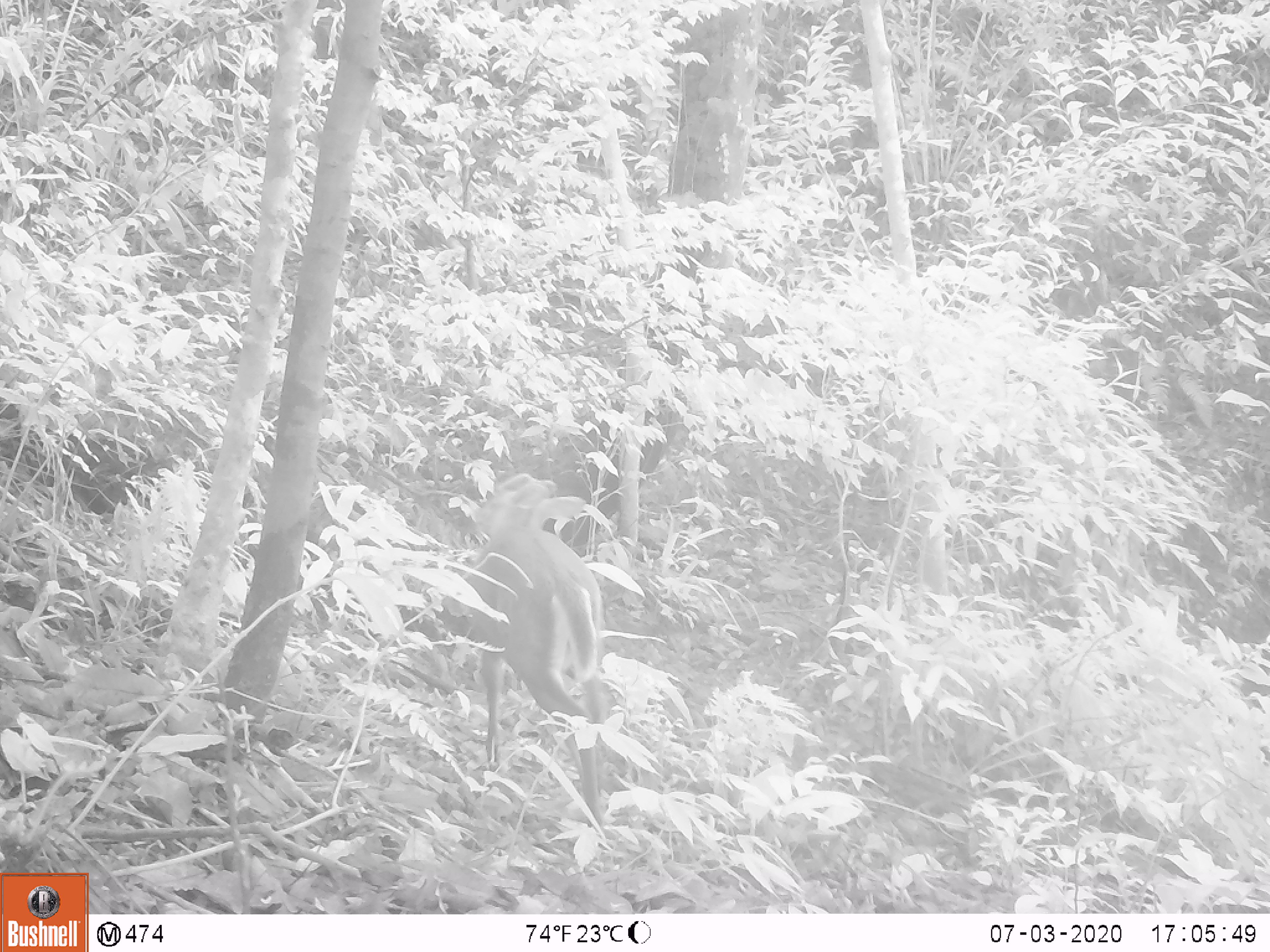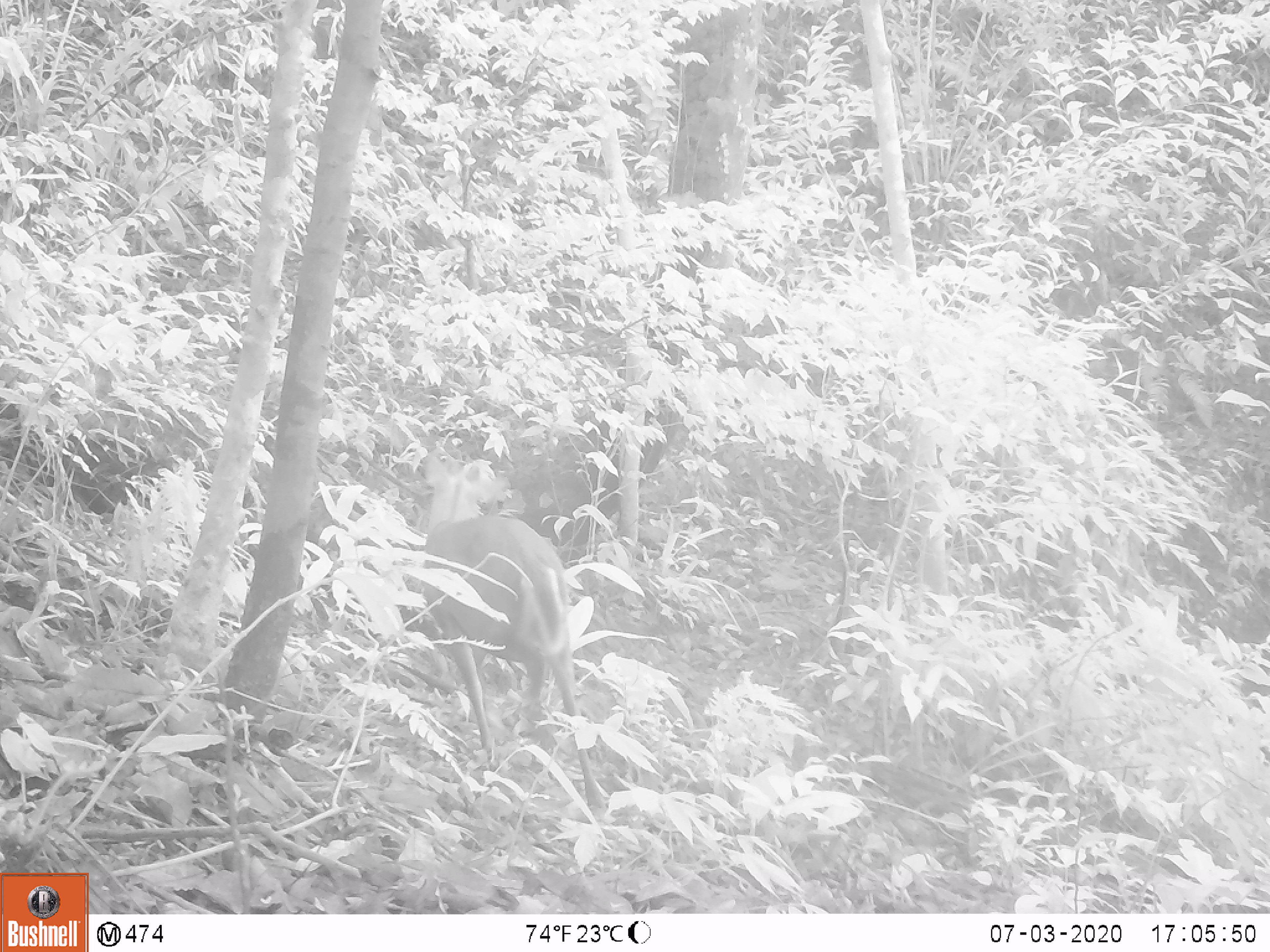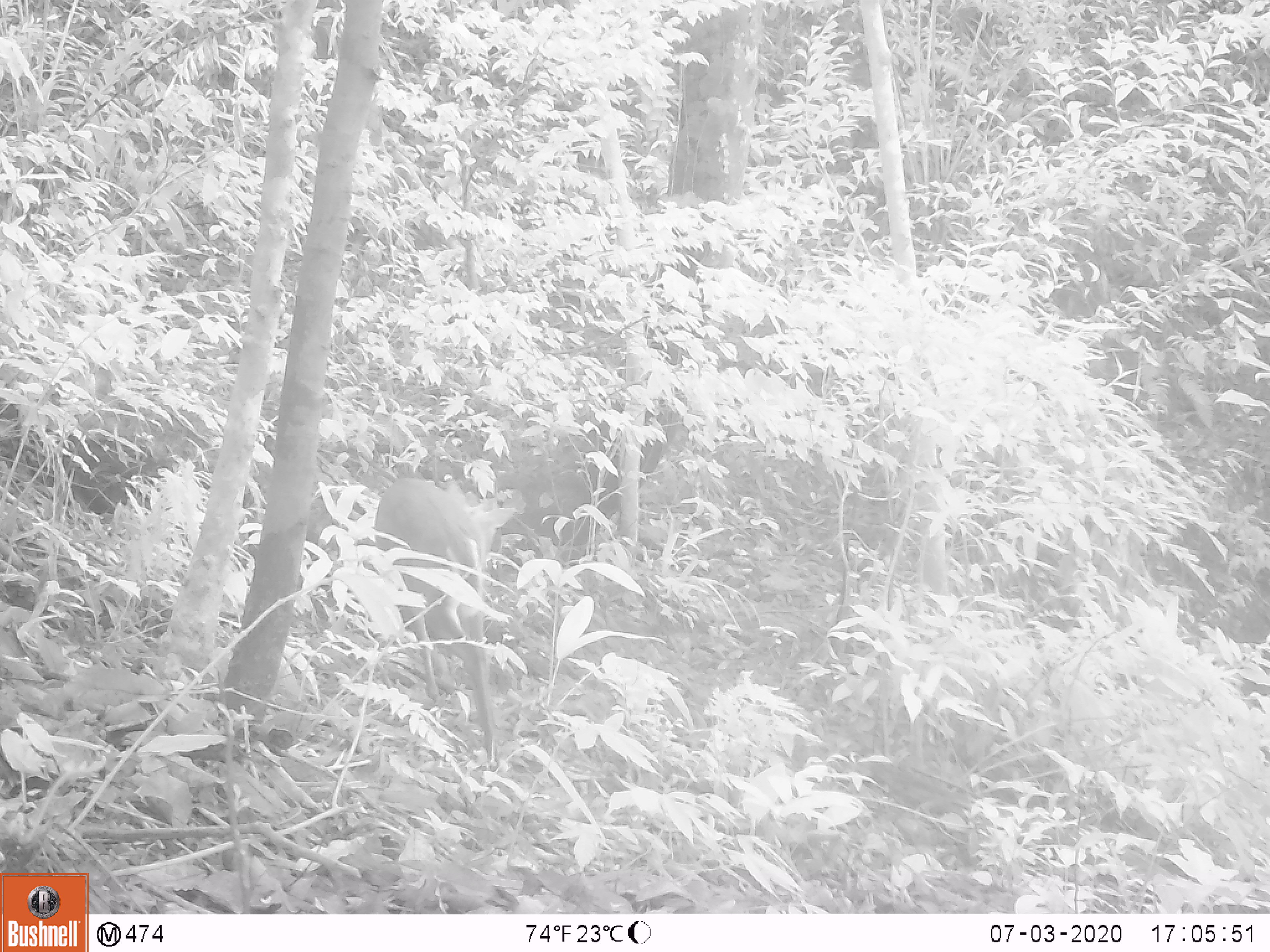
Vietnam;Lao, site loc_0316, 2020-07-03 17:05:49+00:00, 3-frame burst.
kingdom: Animalia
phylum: Chordata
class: Mammalia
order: Artiodactyla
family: Cervidae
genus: Muntiacus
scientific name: Muntiacus rooseveltorum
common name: roosevelt's muntjac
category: roosevelts muntjac group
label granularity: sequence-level